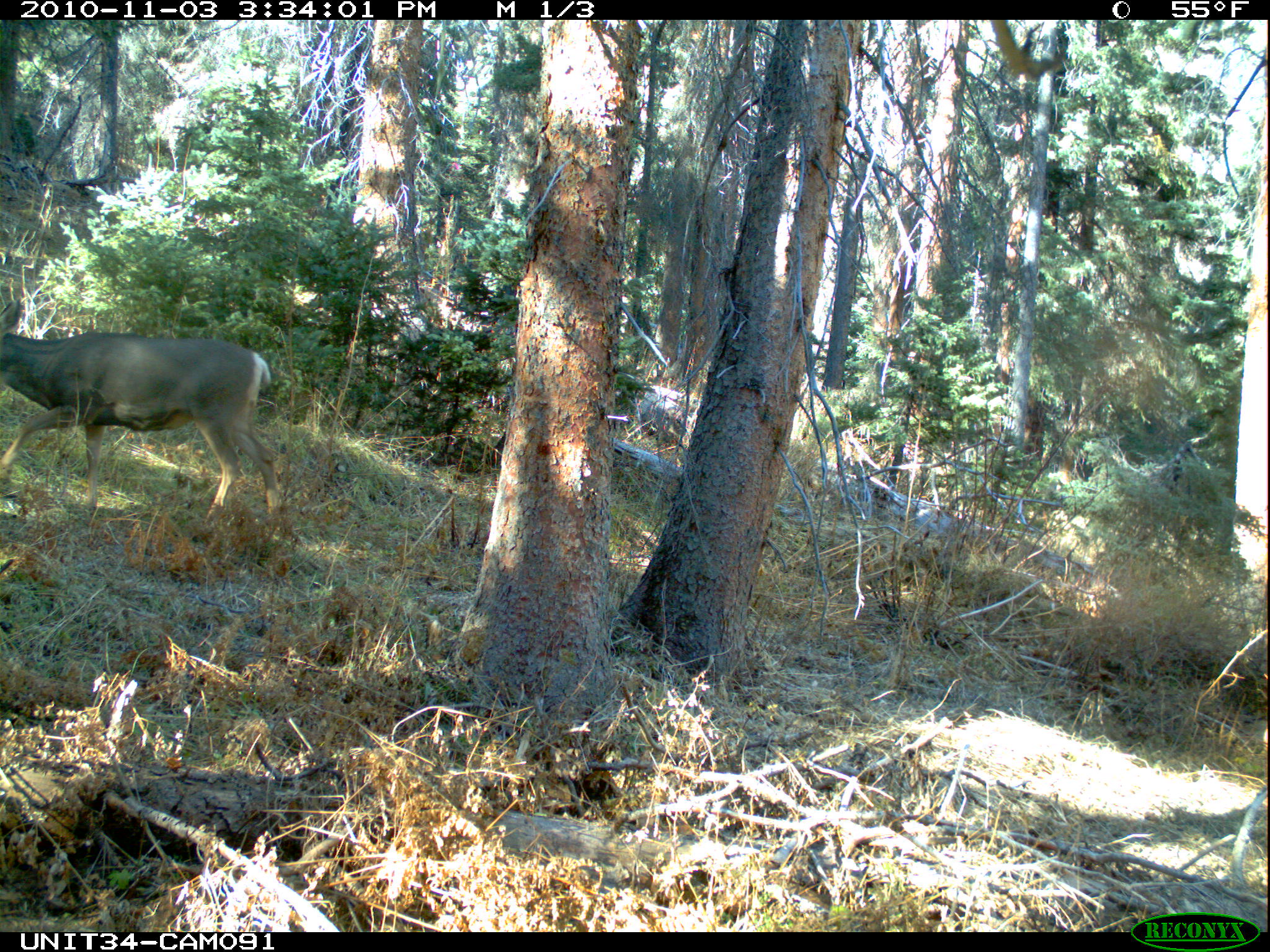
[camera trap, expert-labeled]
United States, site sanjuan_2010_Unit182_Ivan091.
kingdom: Animalia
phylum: Chordata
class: Mammalia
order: Artiodactyla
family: Cervidae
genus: Odocoileus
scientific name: Odocoileus hemionus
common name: mule deer